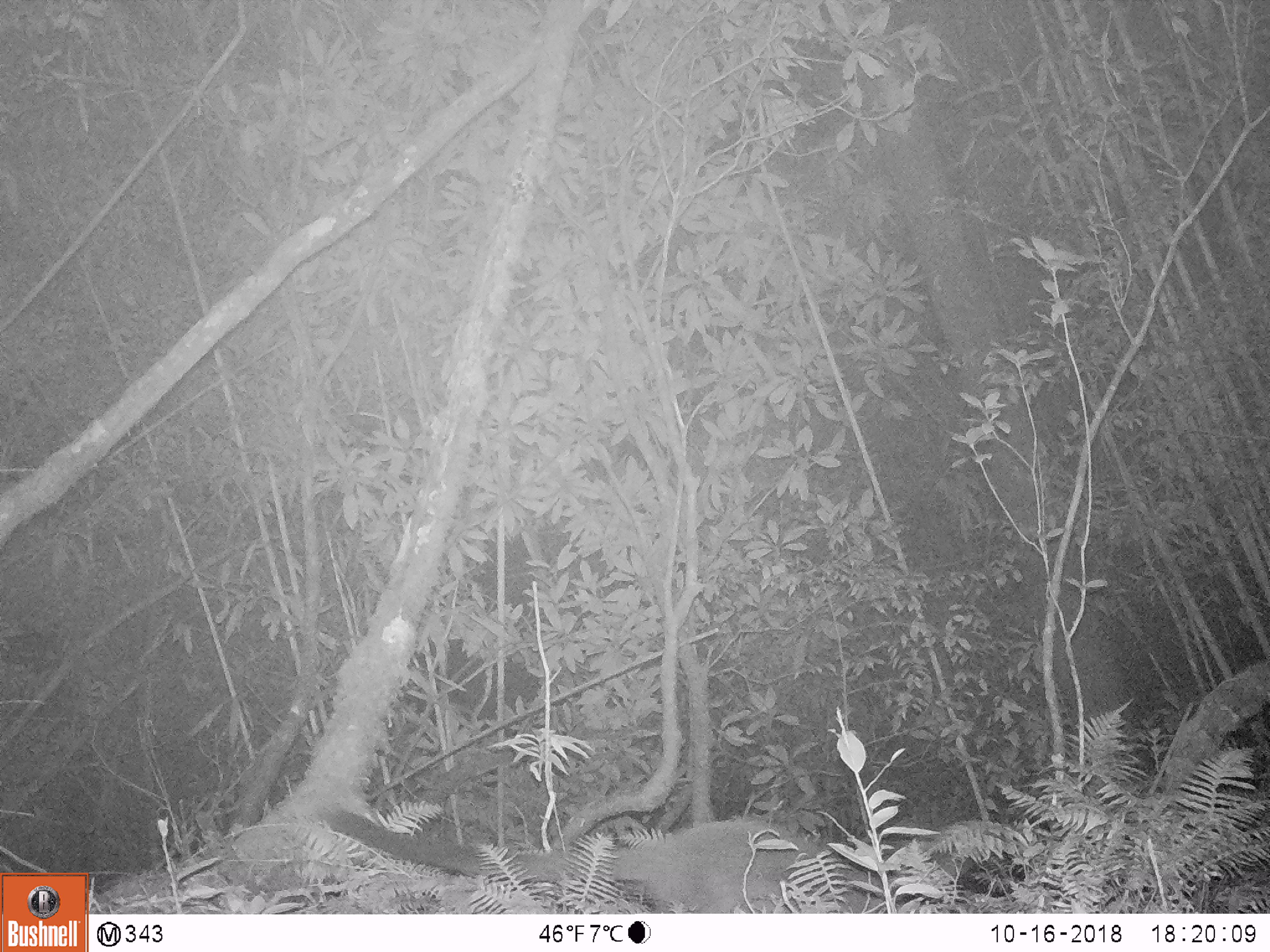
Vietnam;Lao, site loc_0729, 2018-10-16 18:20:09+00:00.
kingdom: Animalia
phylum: Chordata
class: Mammalia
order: Carnivora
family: Viverridae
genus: Paguma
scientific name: Paguma larvata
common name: masked palm civet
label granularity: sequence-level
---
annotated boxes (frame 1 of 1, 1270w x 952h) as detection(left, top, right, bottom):
masked palm civet: detection(319, 810, 884, 913)